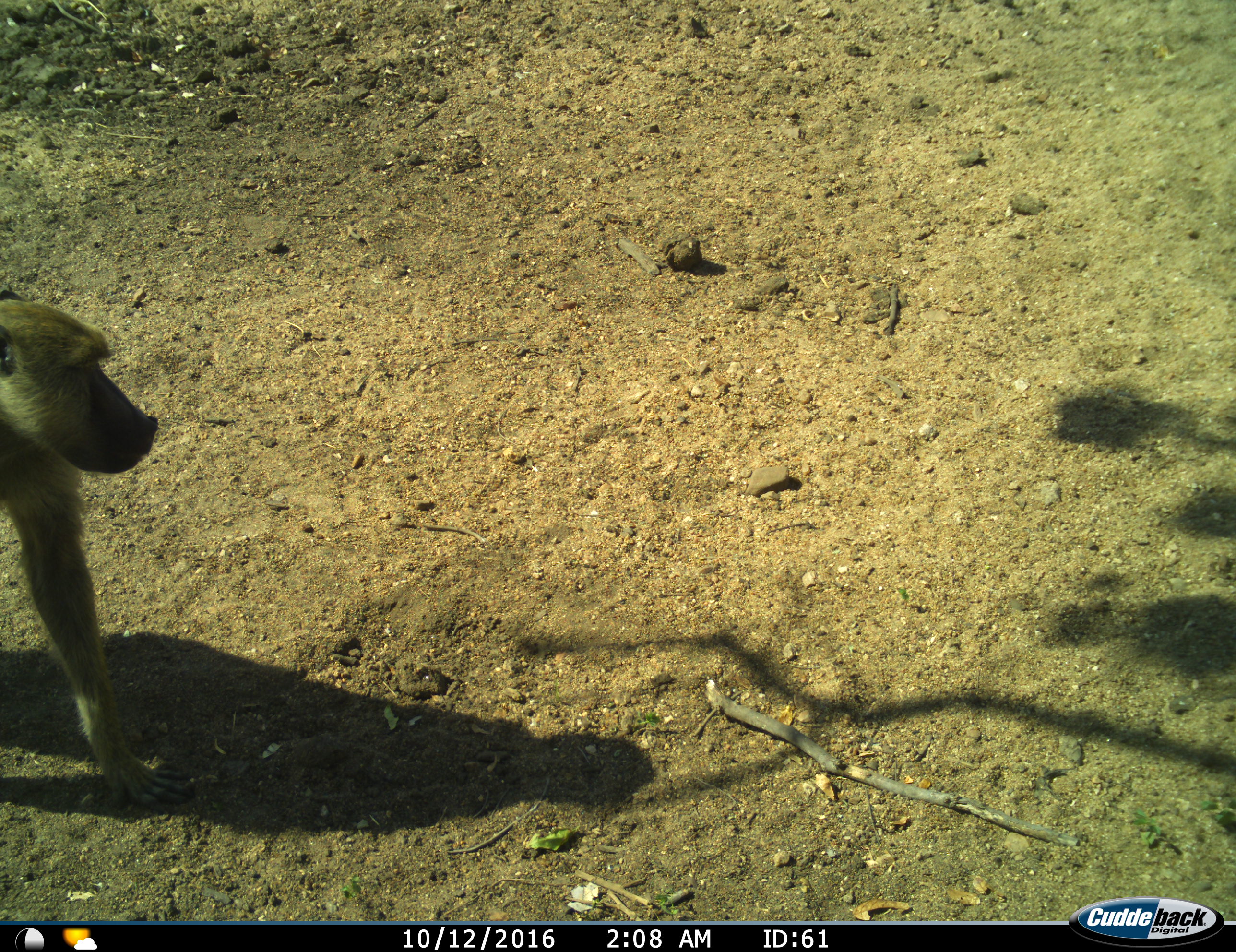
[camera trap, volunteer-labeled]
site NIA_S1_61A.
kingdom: Animalia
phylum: Chordata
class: Mammalia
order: Primates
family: Cercopithecidae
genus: Papio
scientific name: Papio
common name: baboon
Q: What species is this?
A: Baboon (Papio).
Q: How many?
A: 1.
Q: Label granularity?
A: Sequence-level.